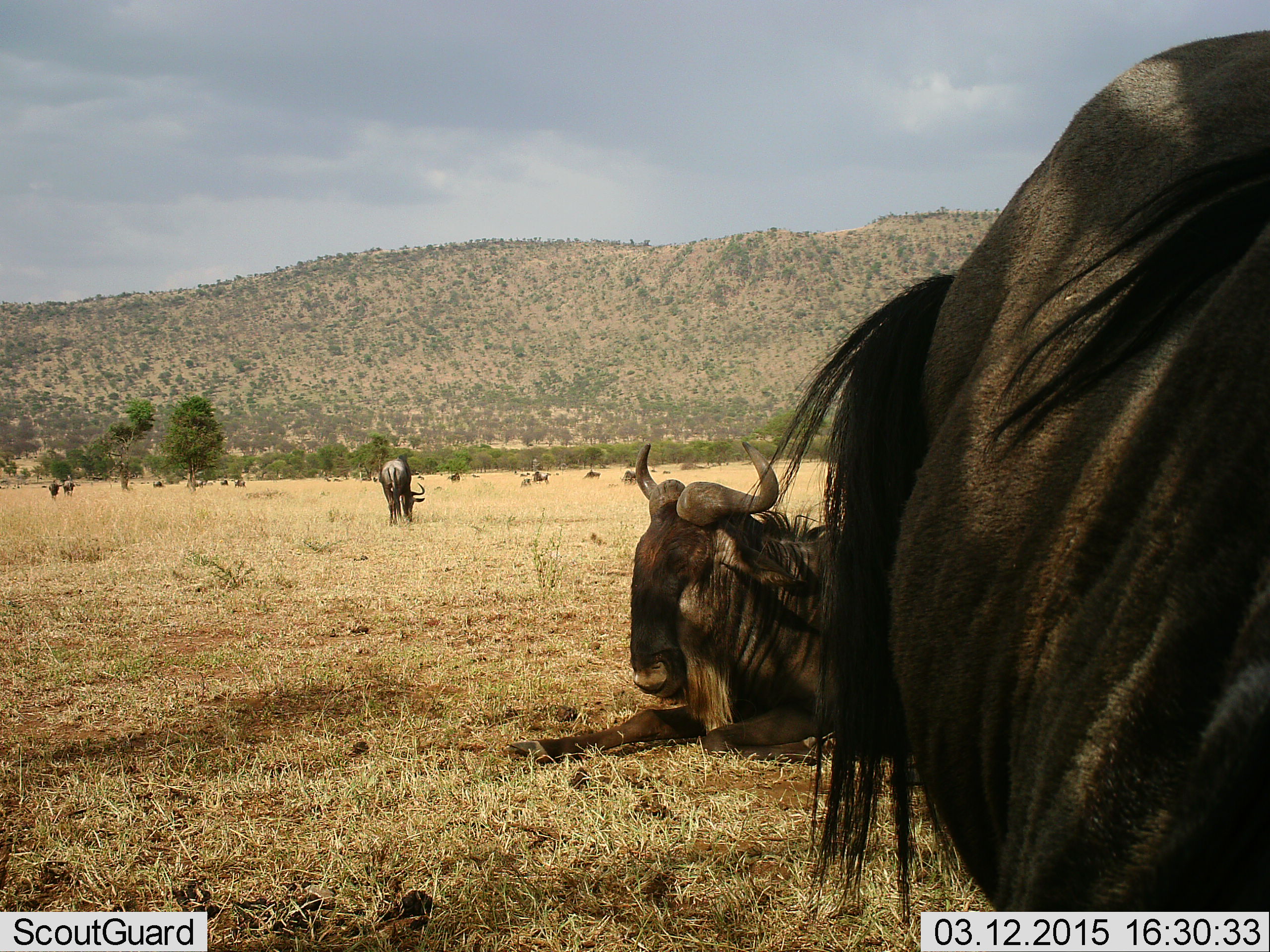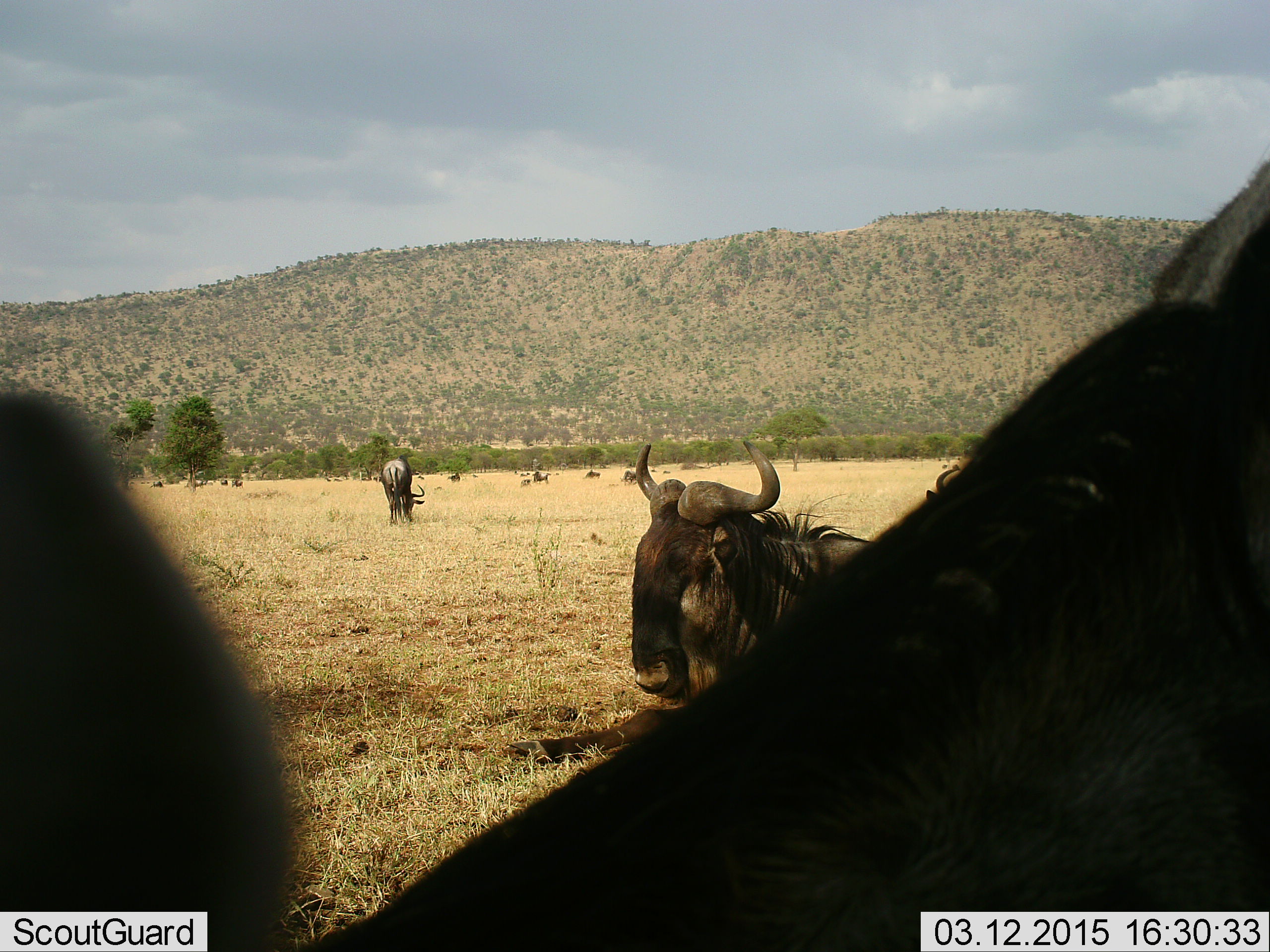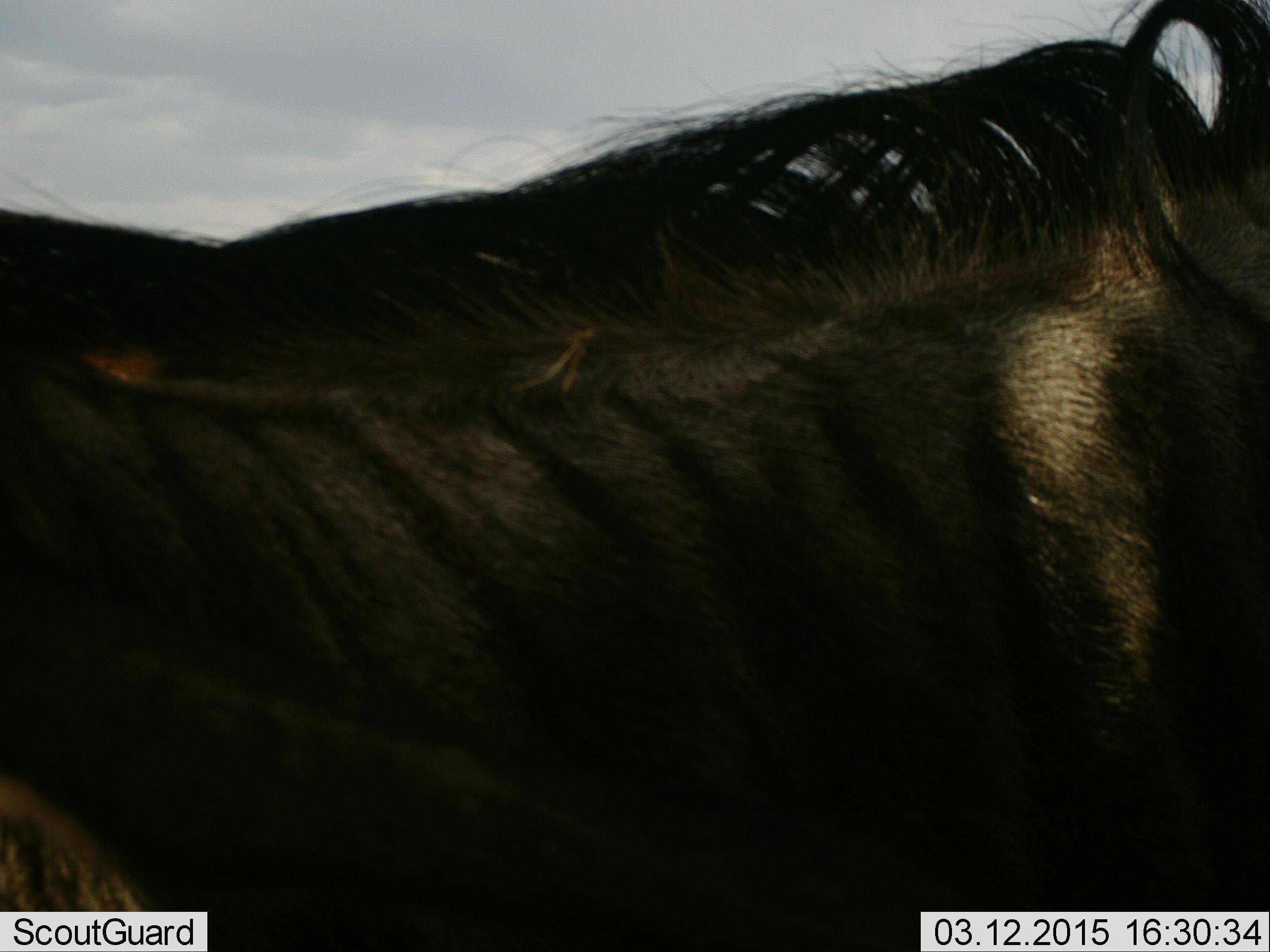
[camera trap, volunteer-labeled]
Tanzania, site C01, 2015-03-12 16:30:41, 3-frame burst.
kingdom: Animalia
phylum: Chordata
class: Mammalia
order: Artiodactyla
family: Bovidae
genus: Connochaetes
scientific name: Connochaetes taurinus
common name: blue wildebeest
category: wildebeest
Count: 10.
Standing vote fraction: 50%.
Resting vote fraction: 90%.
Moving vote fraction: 20%.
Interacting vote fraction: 0%.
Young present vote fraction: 0%.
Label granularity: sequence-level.